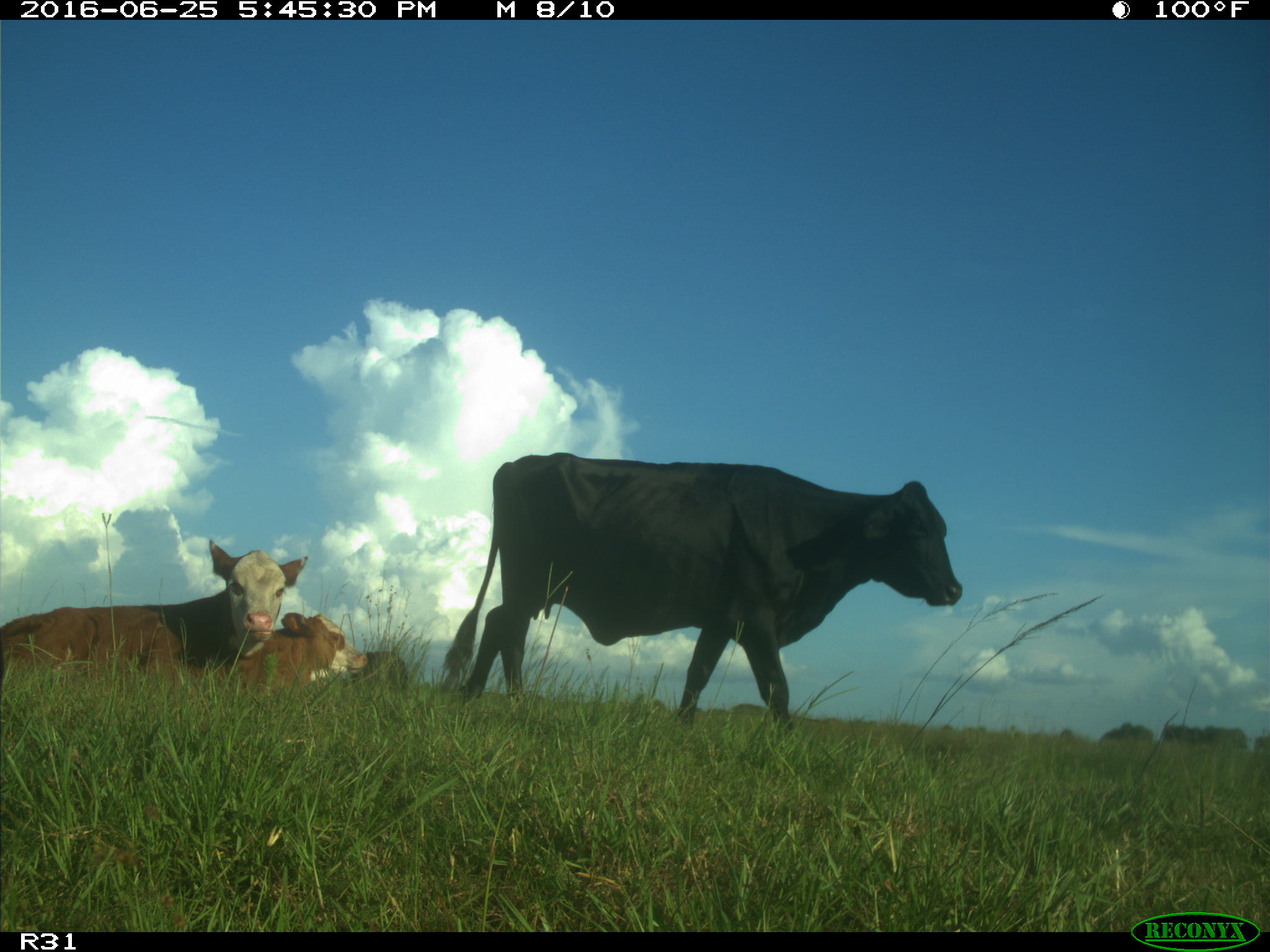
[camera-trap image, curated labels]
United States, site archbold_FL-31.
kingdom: Animalia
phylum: Chordata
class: Mammalia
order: Artiodactyla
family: Bovidae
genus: Bos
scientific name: Bos taurus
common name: domestic cow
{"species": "Bos taurus (domestic cow)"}